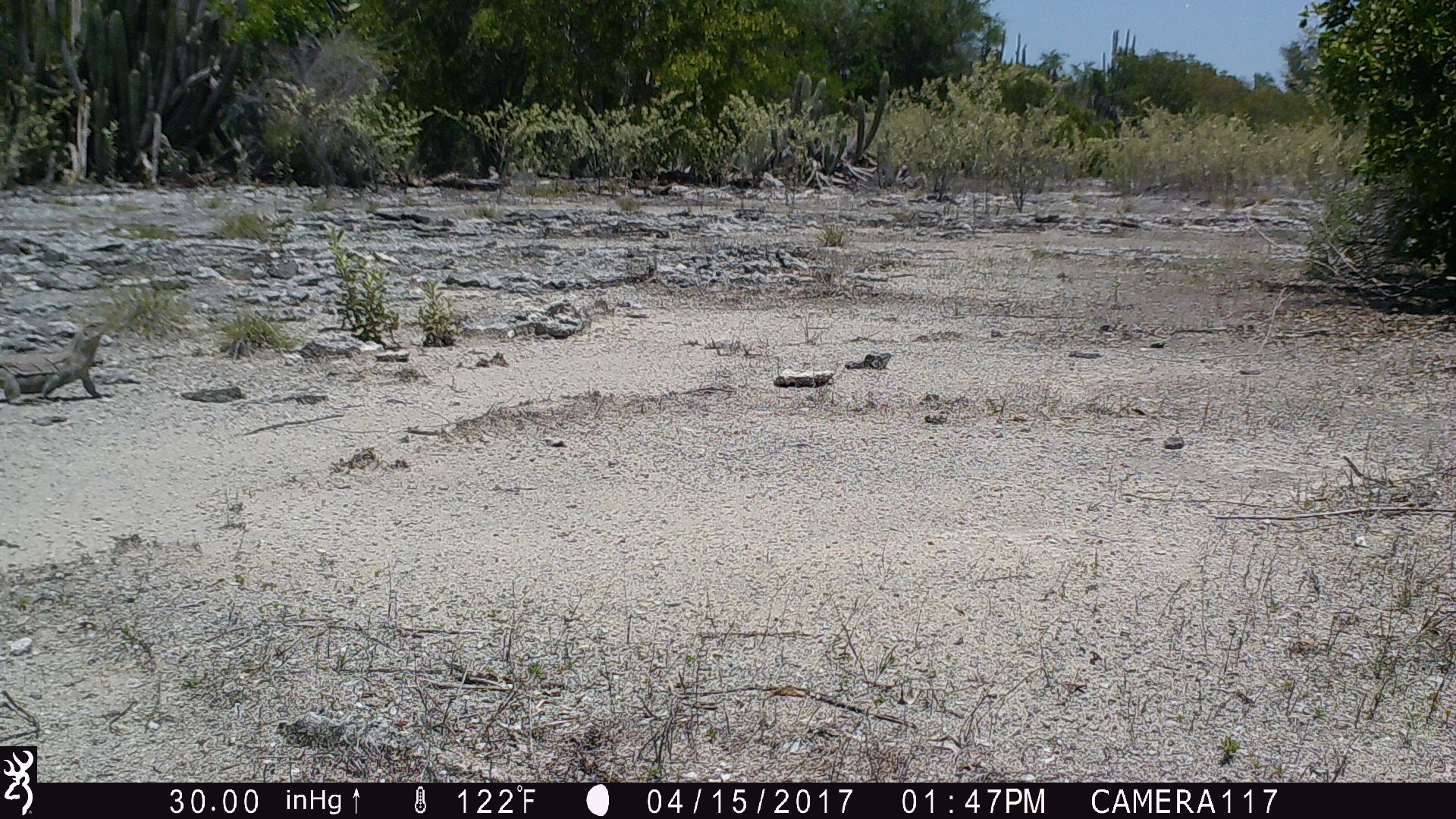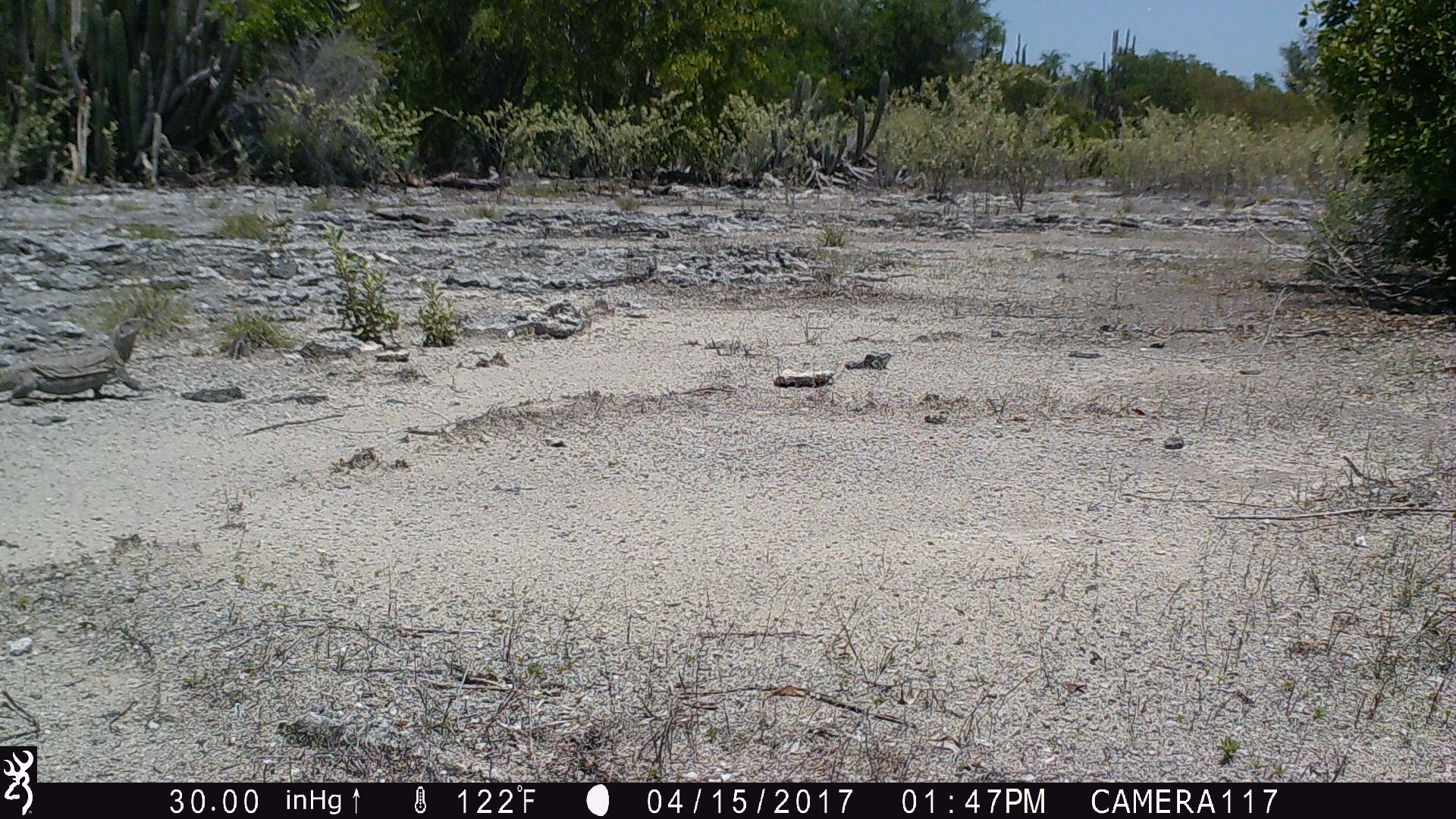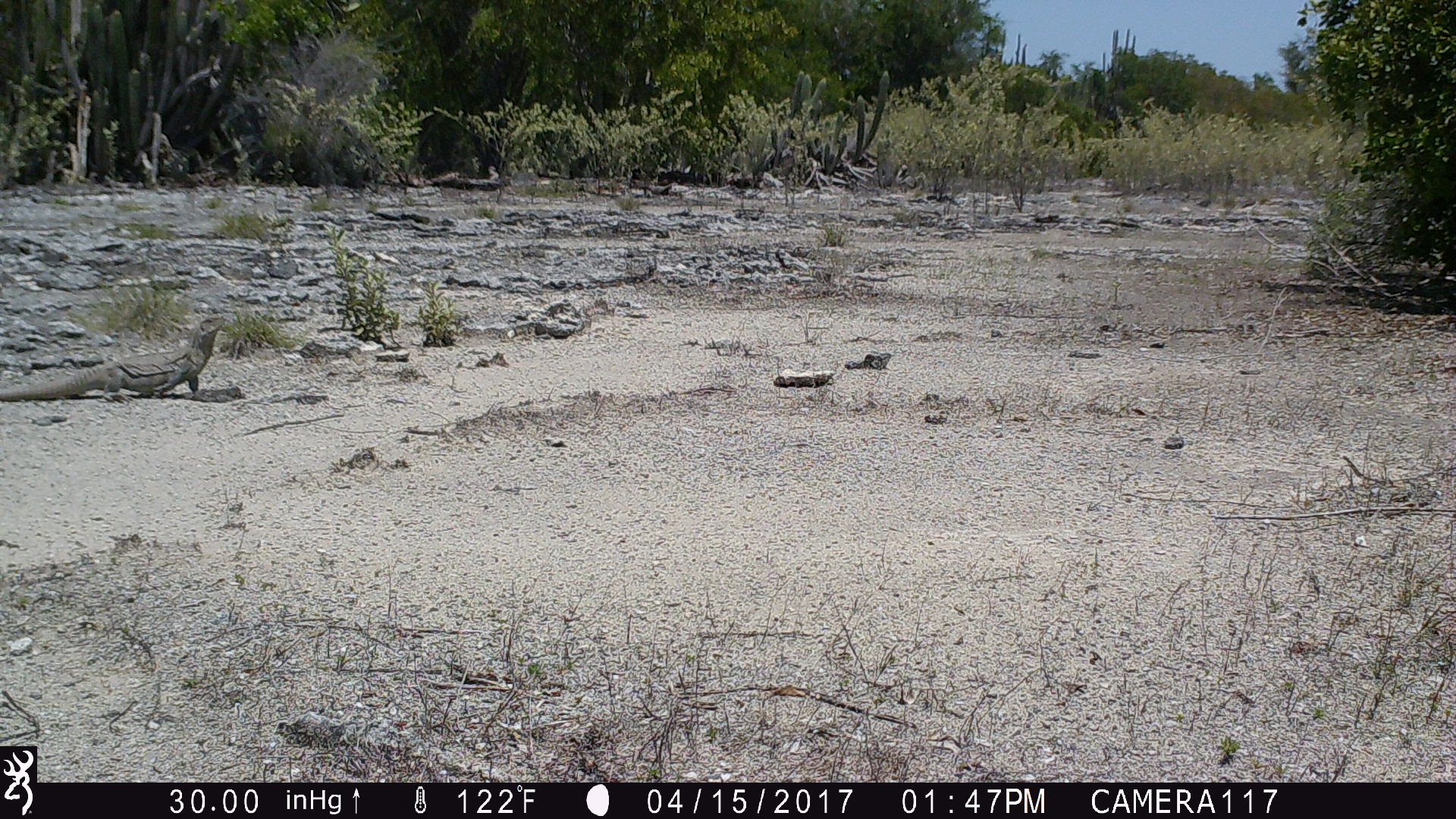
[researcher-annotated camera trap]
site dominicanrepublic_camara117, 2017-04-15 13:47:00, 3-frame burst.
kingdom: Animalia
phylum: Chordata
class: Reptilia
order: Squamata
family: Iguanidae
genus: Iguana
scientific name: Iguana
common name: typical iguanas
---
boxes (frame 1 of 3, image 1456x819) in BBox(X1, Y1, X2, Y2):
iguana: BBox(8, 317, 120, 399)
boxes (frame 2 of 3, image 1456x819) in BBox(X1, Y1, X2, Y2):
iguana: BBox(0, 312, 153, 406)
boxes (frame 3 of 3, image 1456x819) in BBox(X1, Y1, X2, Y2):
iguana: BBox(4, 319, 233, 404)